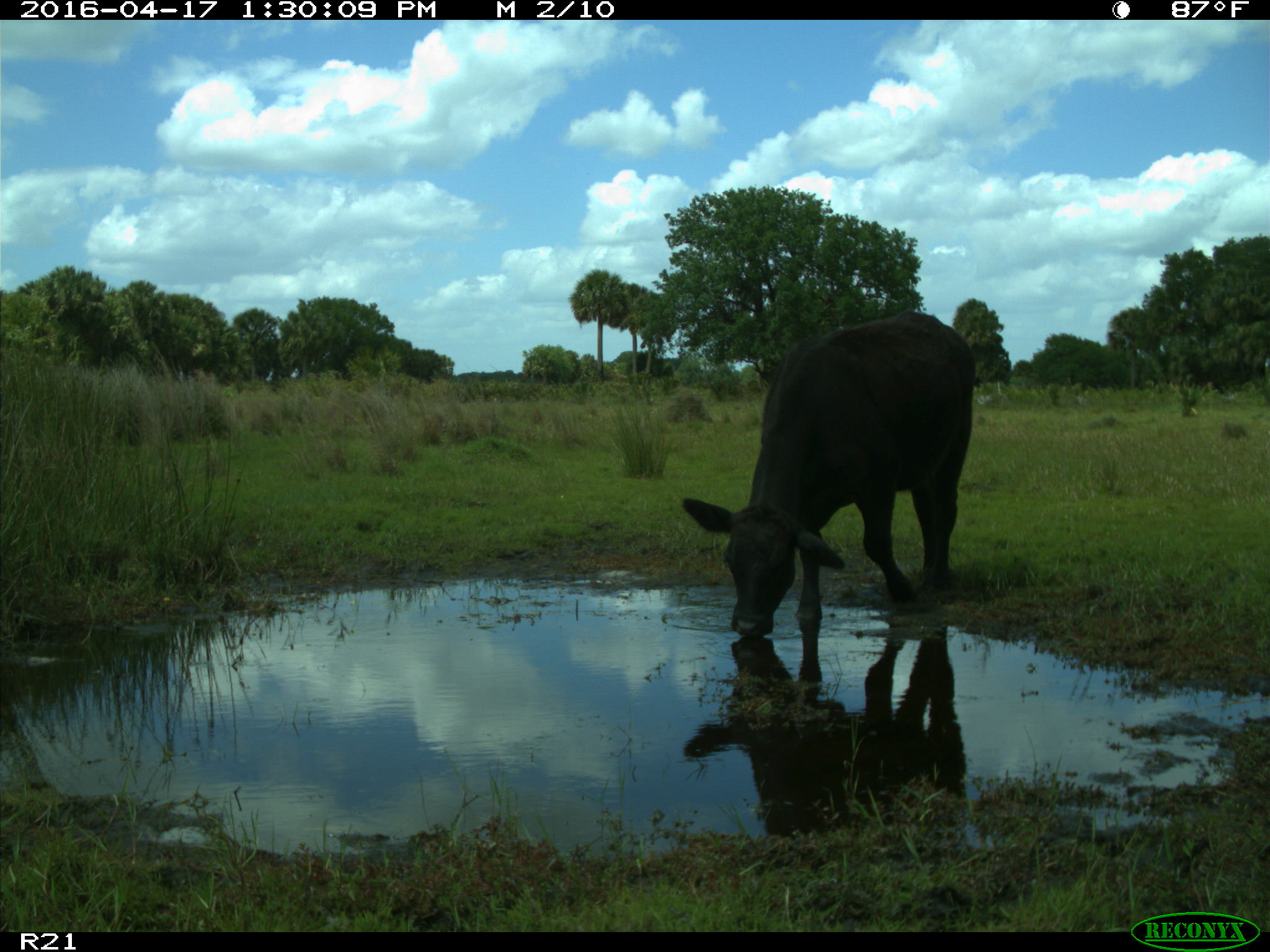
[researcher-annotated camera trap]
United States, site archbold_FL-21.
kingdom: Animalia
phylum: Chordata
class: Mammalia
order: Artiodactyla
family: Bovidae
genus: Bos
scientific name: Bos taurus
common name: domestic cow